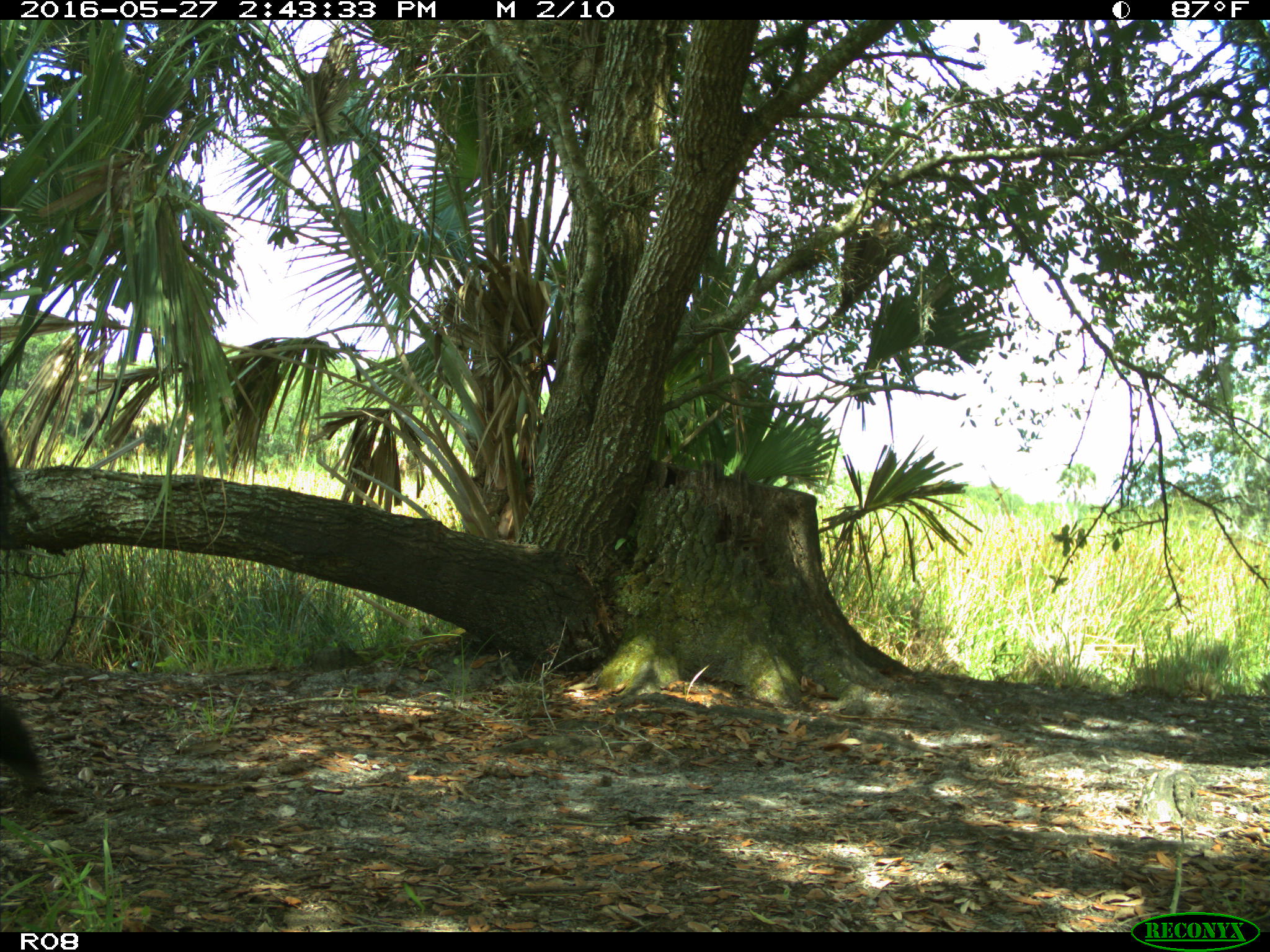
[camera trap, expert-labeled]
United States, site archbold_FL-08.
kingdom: Animalia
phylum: Chordata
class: Mammalia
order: Artiodactyla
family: Bovidae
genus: Bos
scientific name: Bos taurus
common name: domestic cow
Bos taurus (domestic cow).